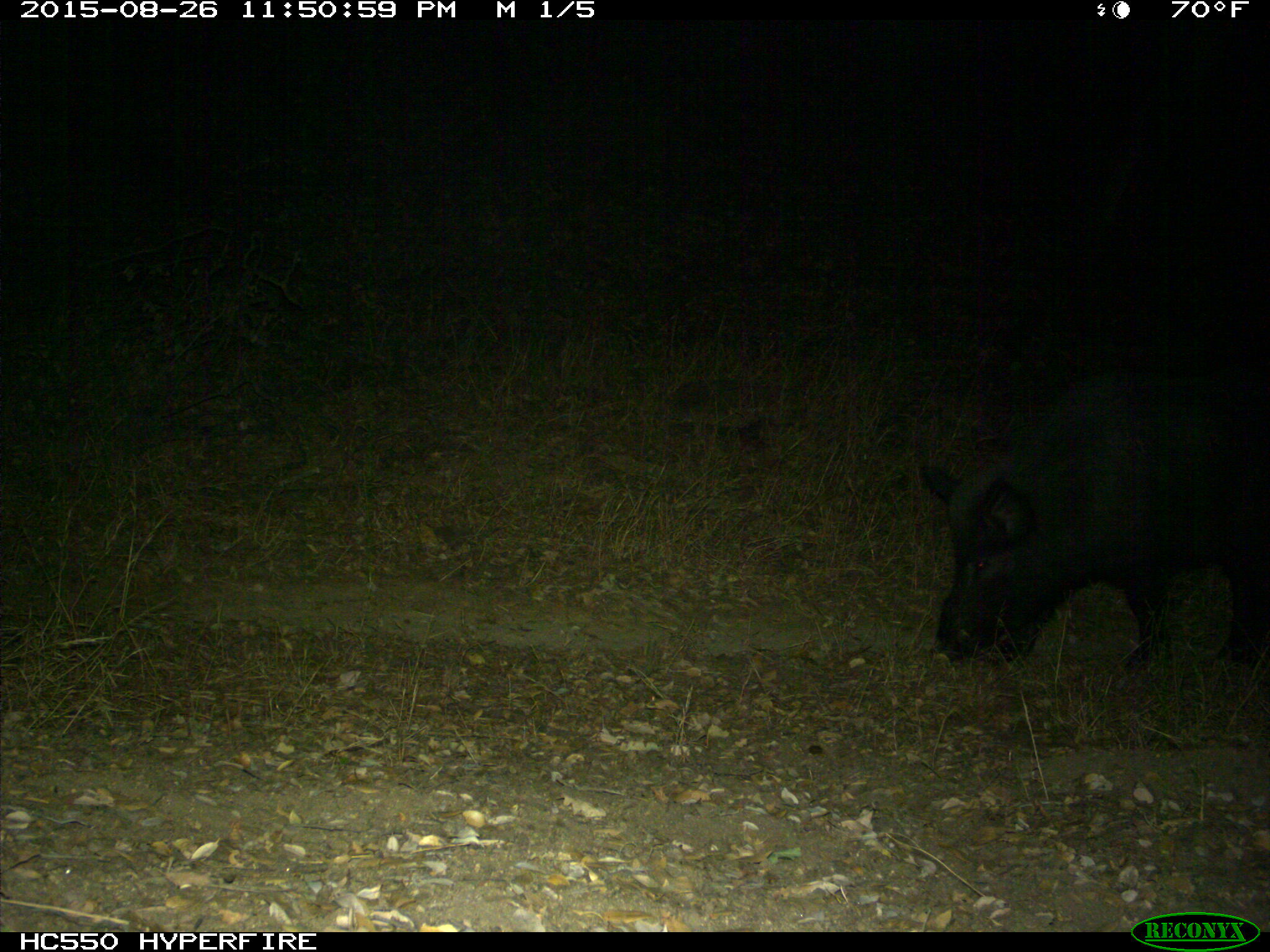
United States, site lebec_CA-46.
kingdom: Animalia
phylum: Chordata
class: Mammalia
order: Artiodactyla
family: Suidae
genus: Sus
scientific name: Sus scrofa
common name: wild boar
Sus scrofa (wild boar).